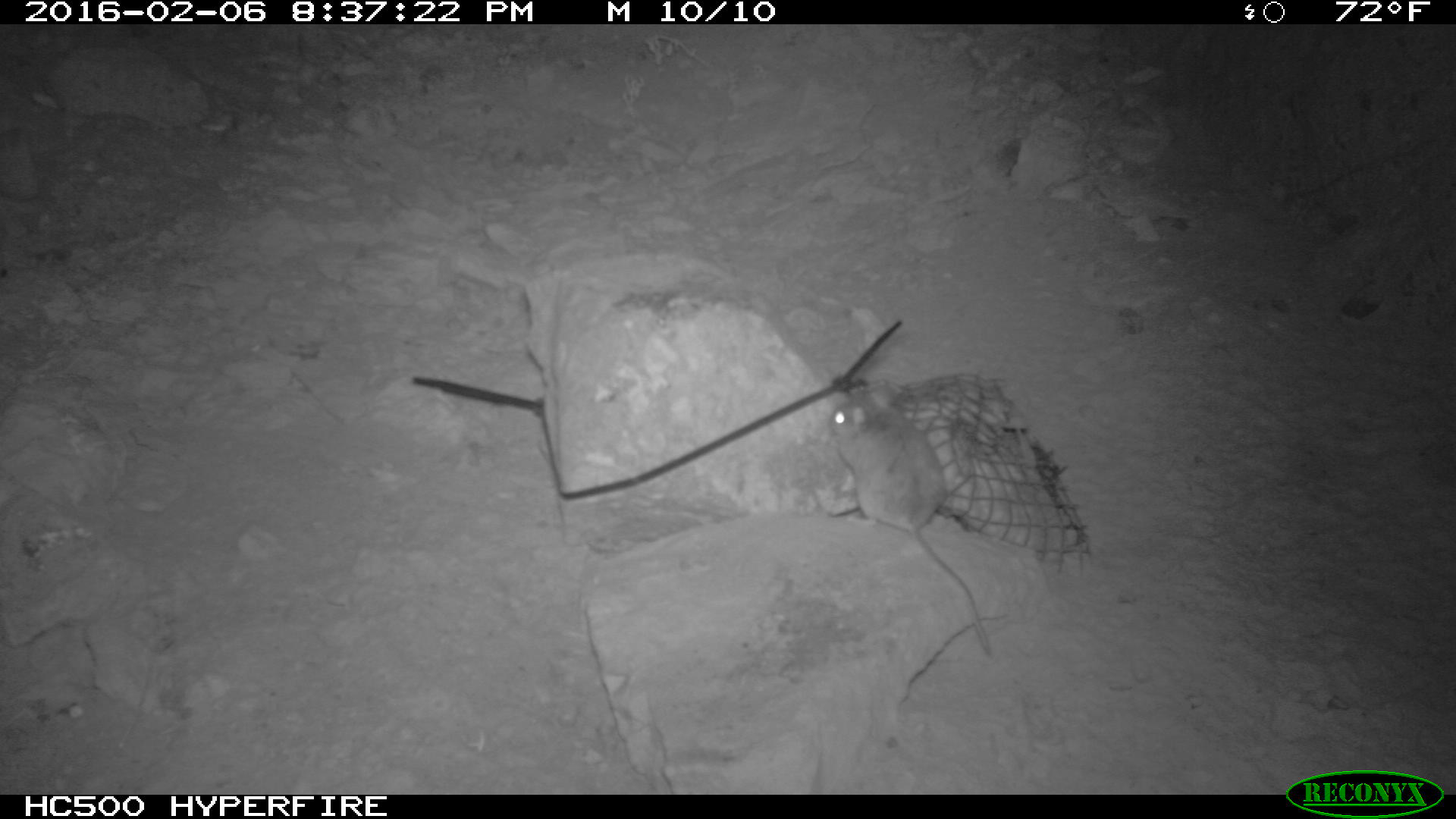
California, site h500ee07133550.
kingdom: Animalia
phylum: Chordata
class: Mammalia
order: Rodentia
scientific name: Rodentia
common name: rodent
Rodent (Rodentia).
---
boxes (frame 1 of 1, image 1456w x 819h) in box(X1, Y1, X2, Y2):
rodent: box(834, 383, 999, 657)